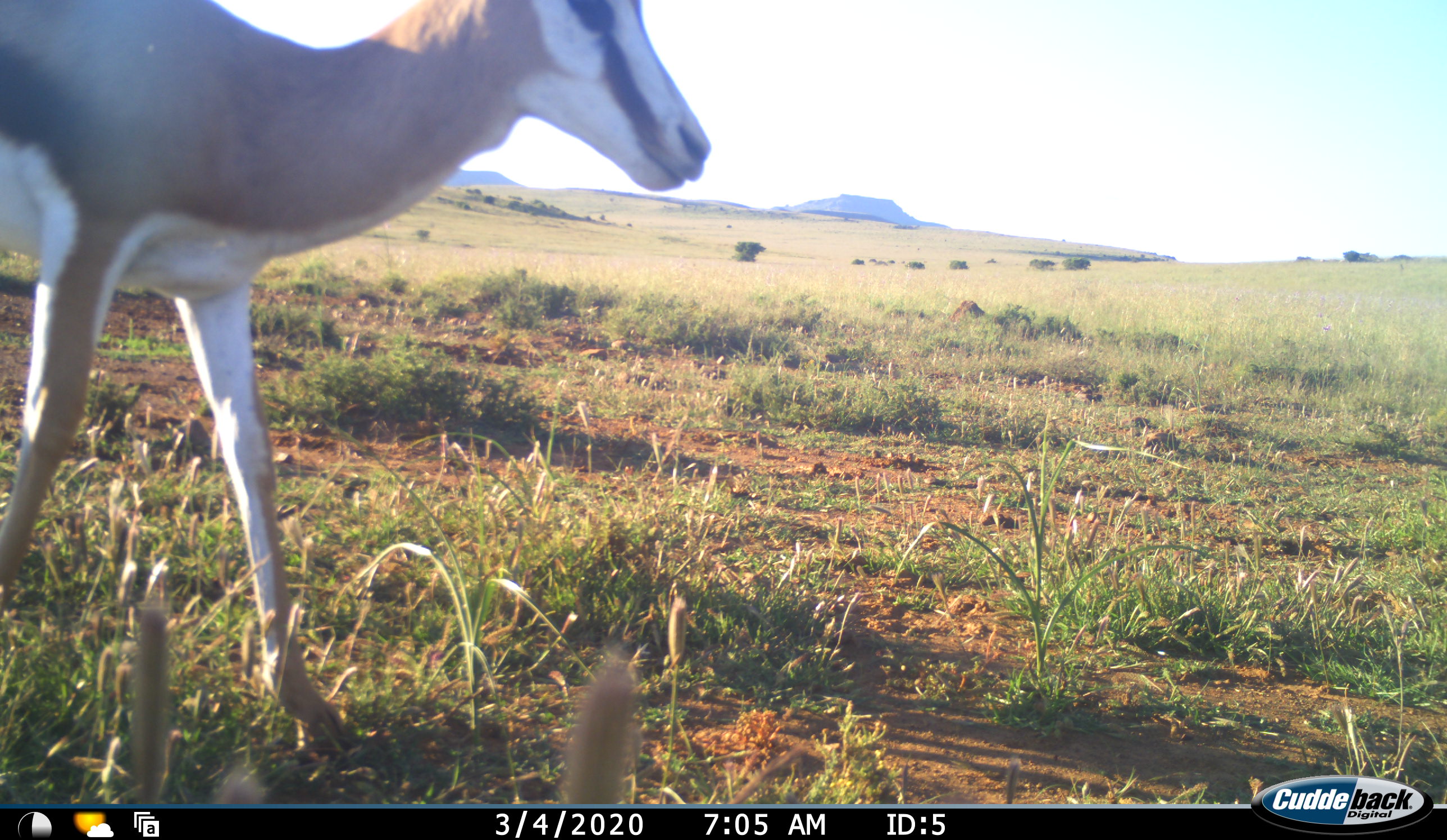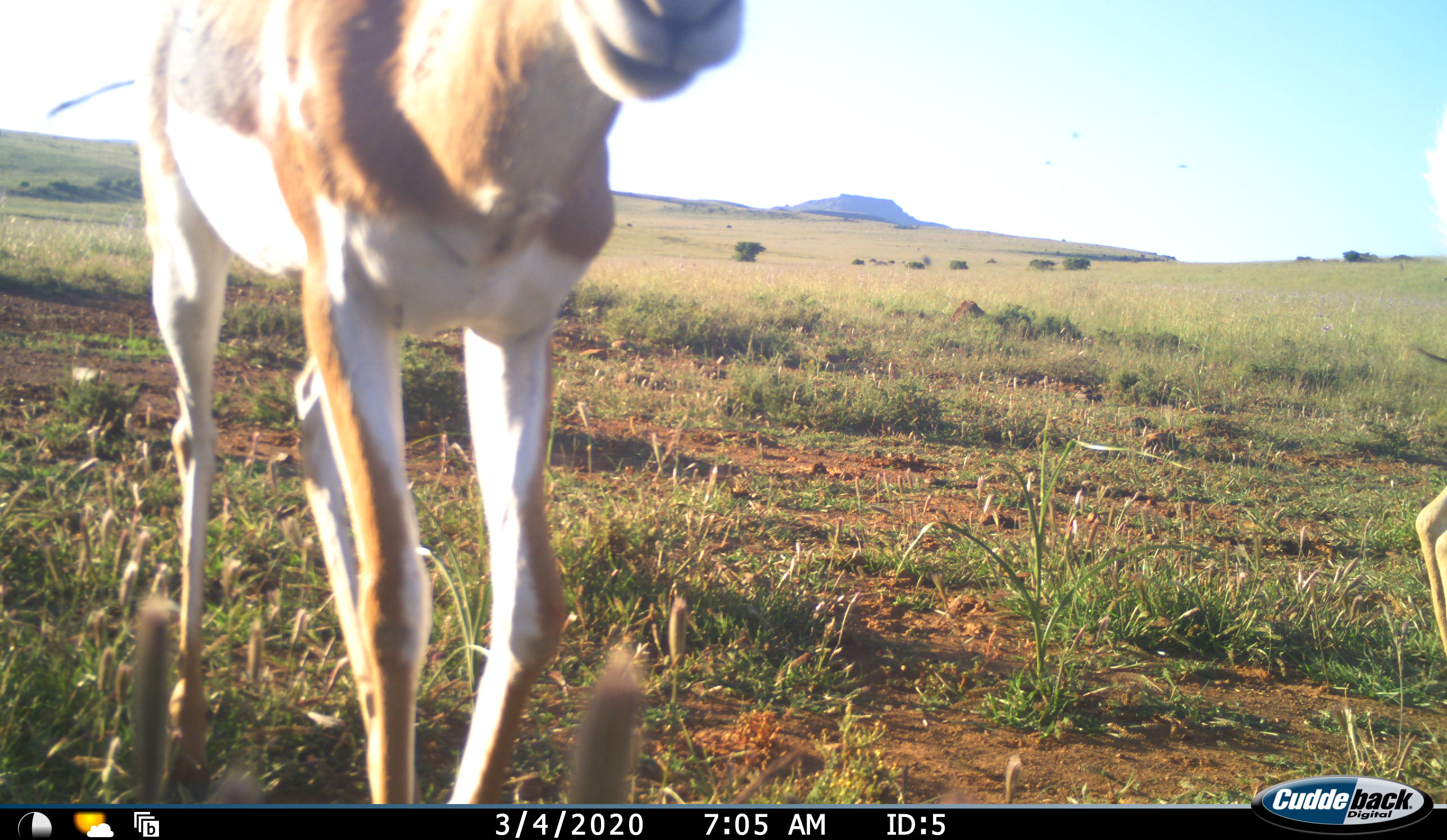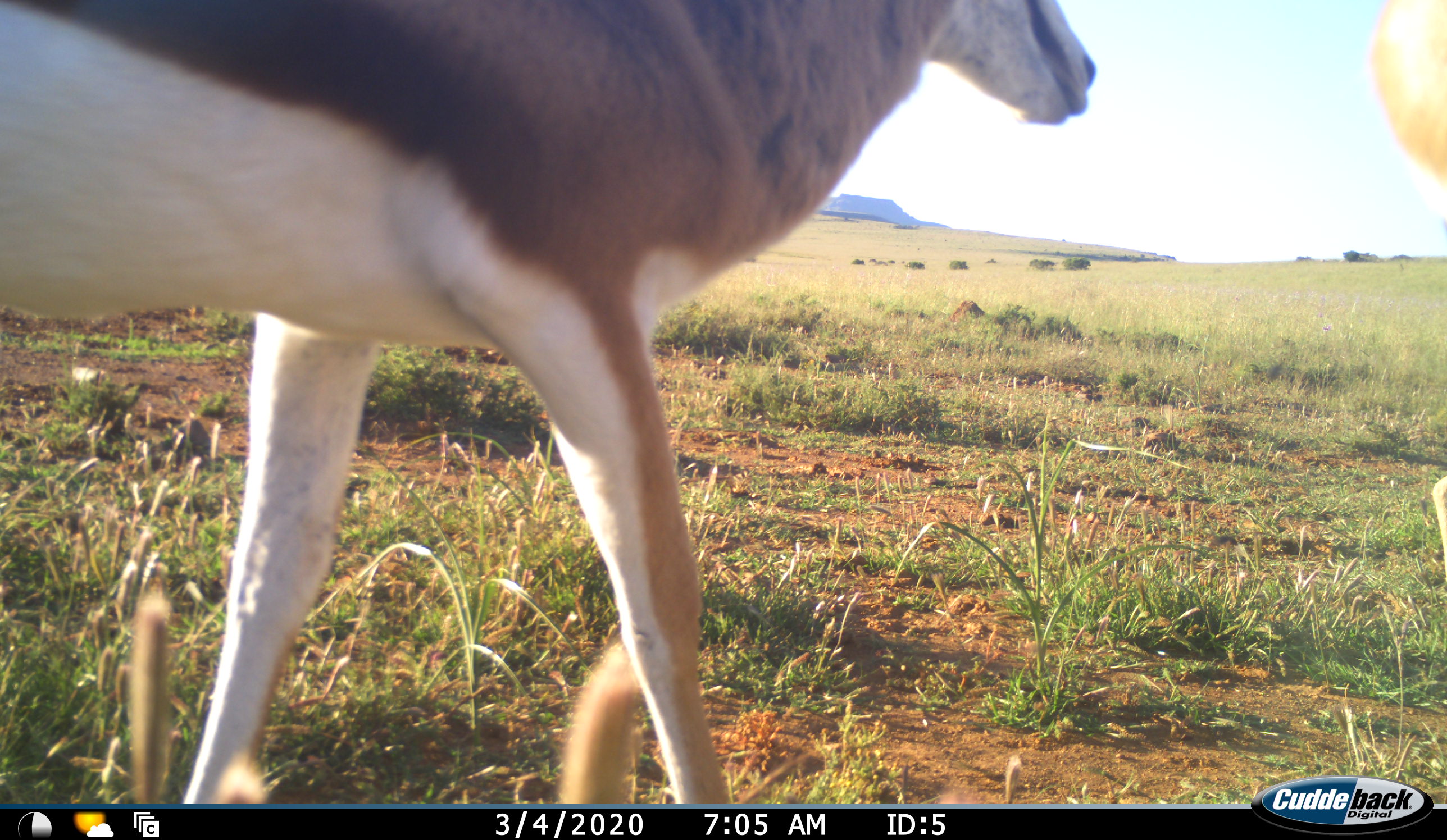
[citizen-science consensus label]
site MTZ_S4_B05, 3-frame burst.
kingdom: Animalia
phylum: Chordata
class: Mammalia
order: Artiodactyla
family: Bovidae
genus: Antidorcas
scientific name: Antidorcas marsupialis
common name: springbok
Springbok (Antidorcas marsupialis), count 2. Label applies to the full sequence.